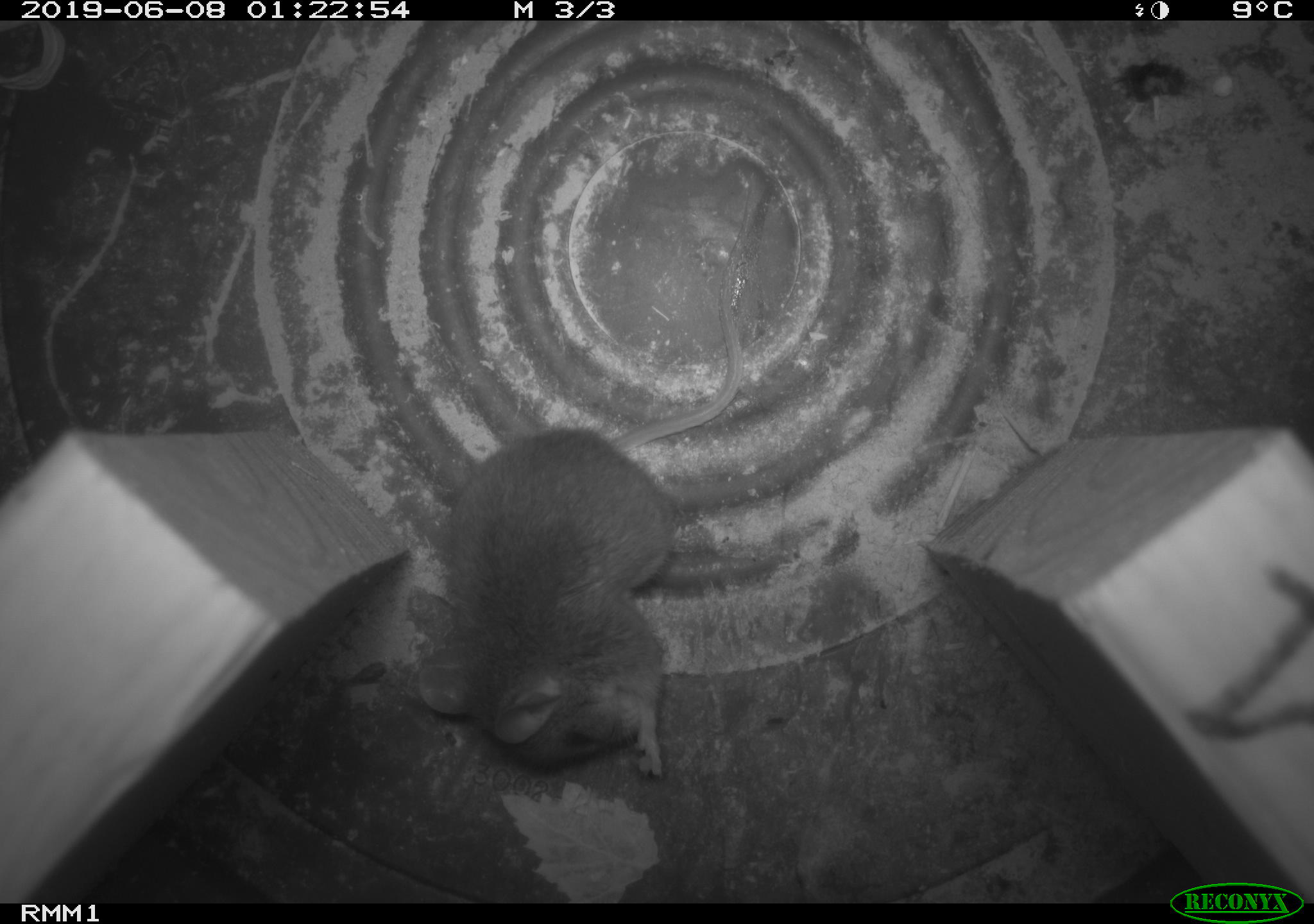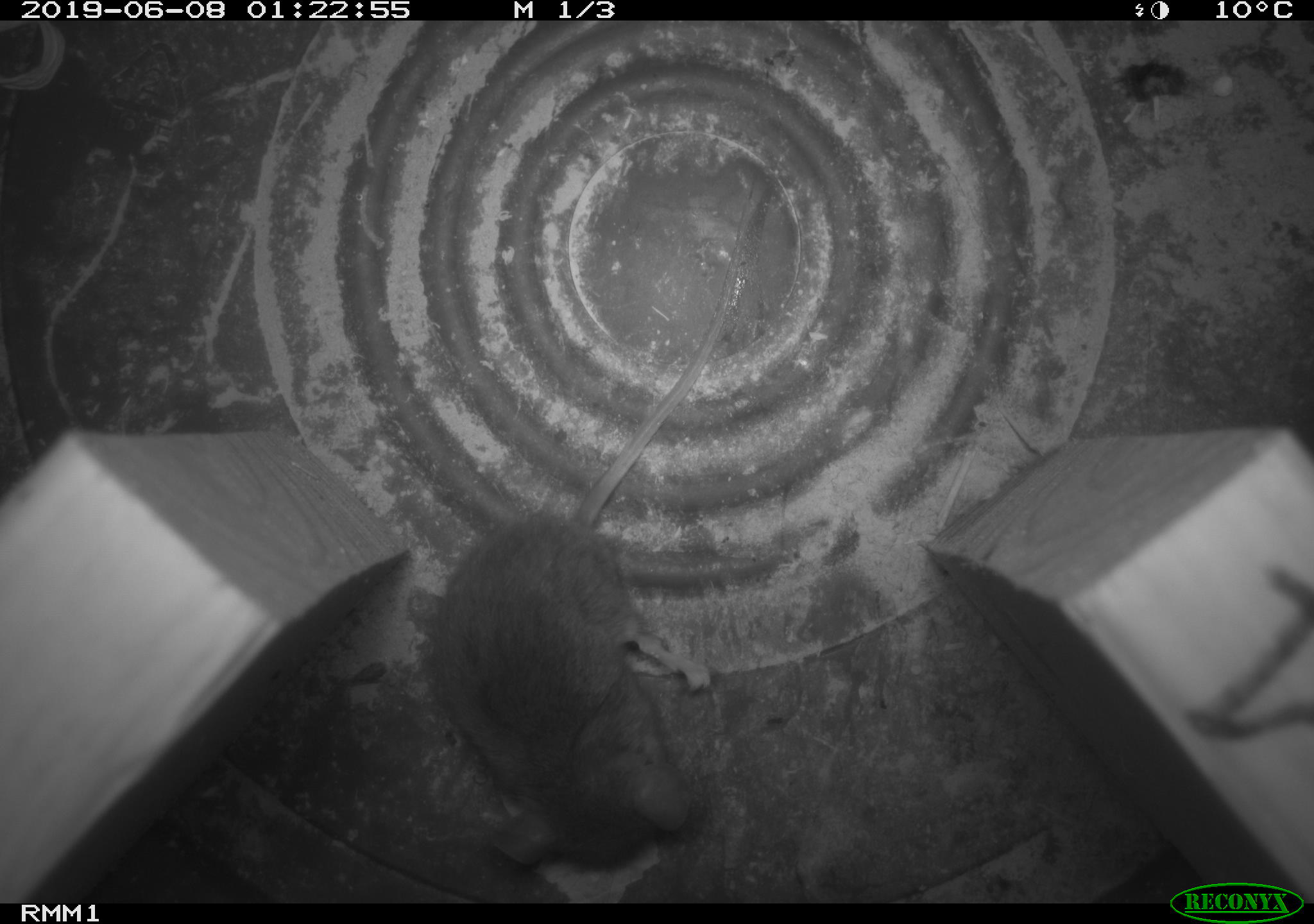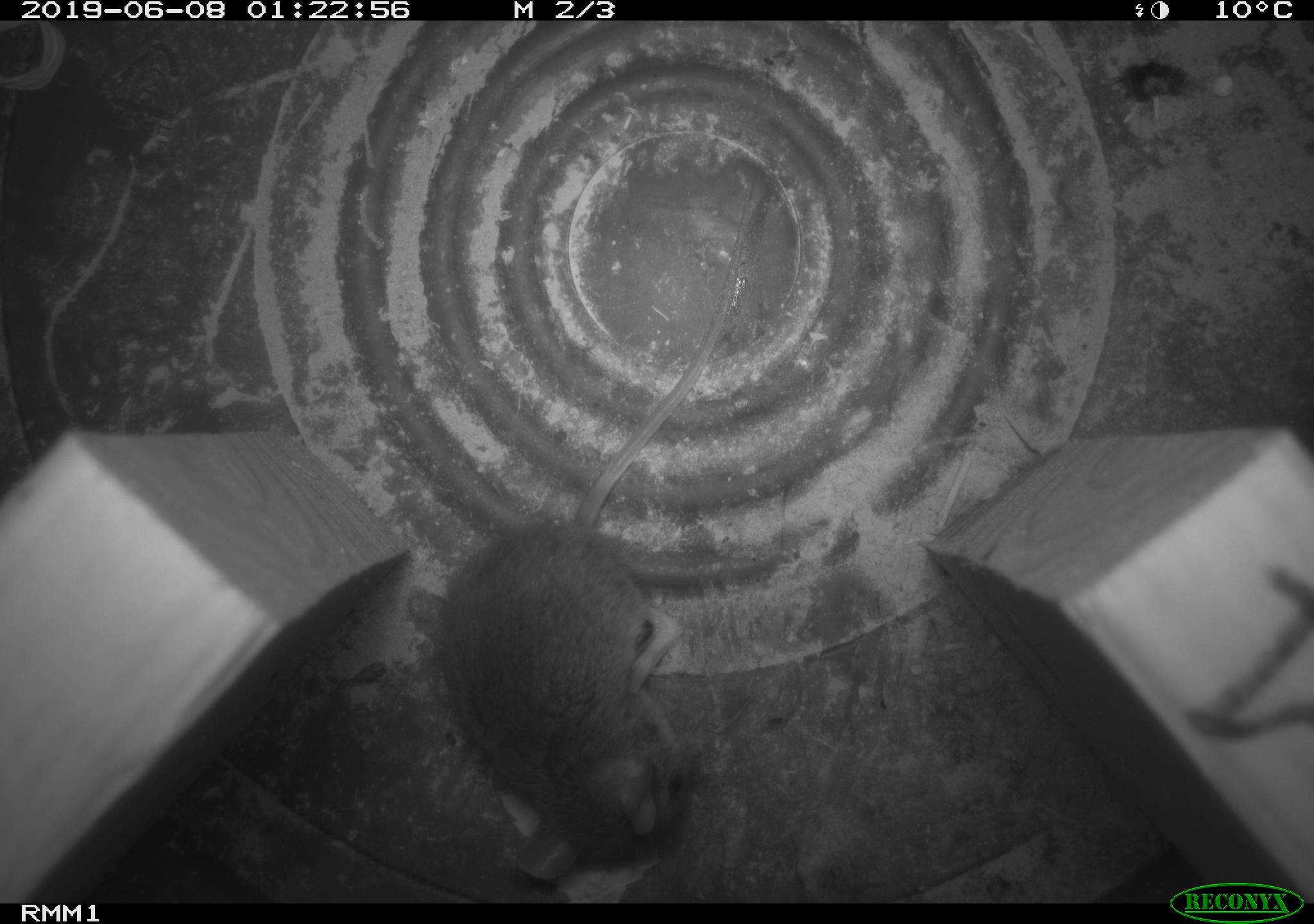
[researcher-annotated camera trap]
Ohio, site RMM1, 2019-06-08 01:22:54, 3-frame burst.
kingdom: Animalia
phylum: Chordata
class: Mammalia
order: Rodentia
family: Cricetidae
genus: Peromyscus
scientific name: Peromyscus leucopus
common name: white-footed mouse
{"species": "white-footed mouse (Peromyscus leucopus)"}